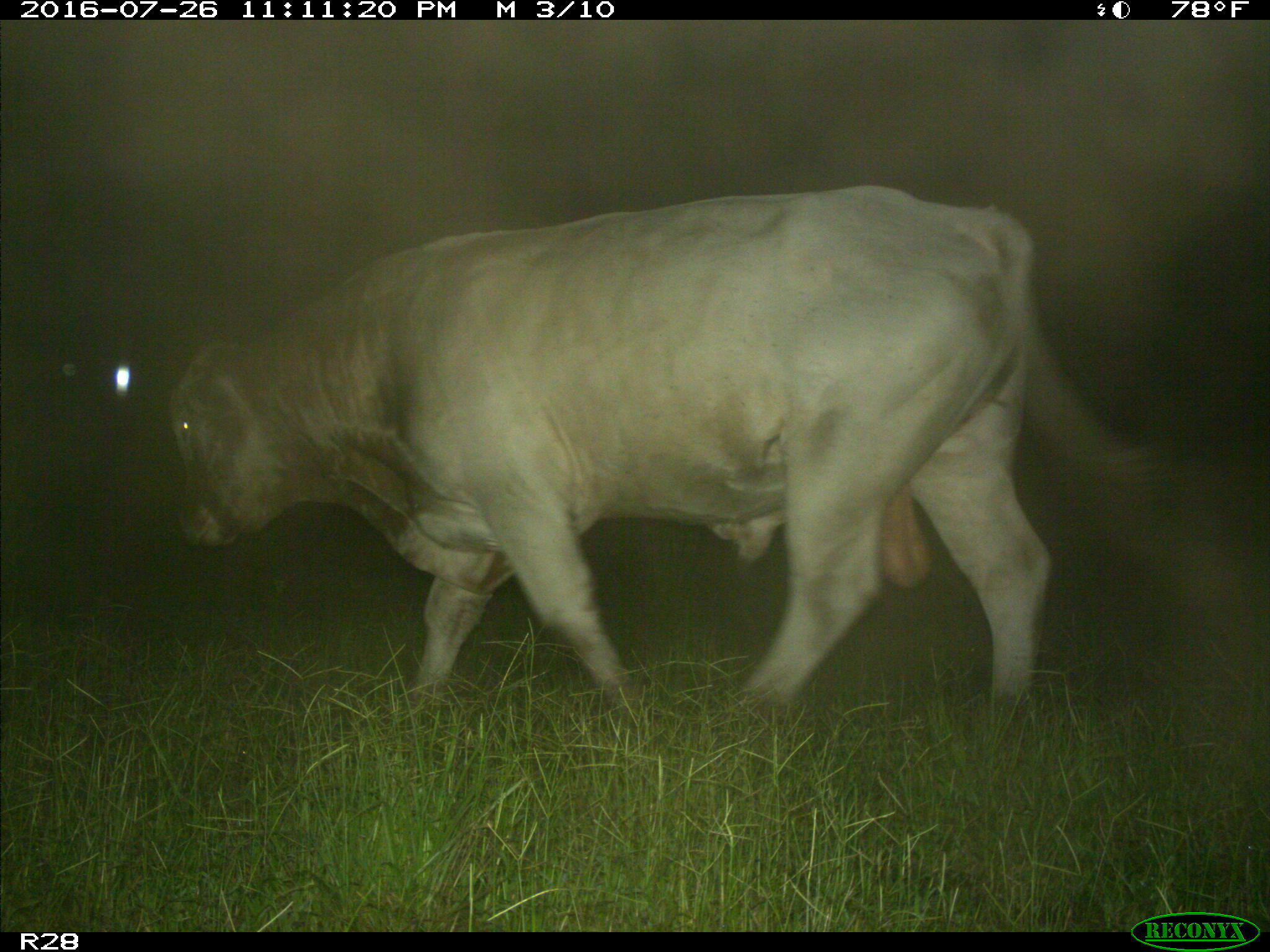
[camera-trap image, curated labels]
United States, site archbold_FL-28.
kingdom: Animalia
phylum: Chordata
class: Mammalia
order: Artiodactyla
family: Bovidae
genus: Bos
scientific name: Bos taurus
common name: domestic cow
Bos taurus (domestic cow).